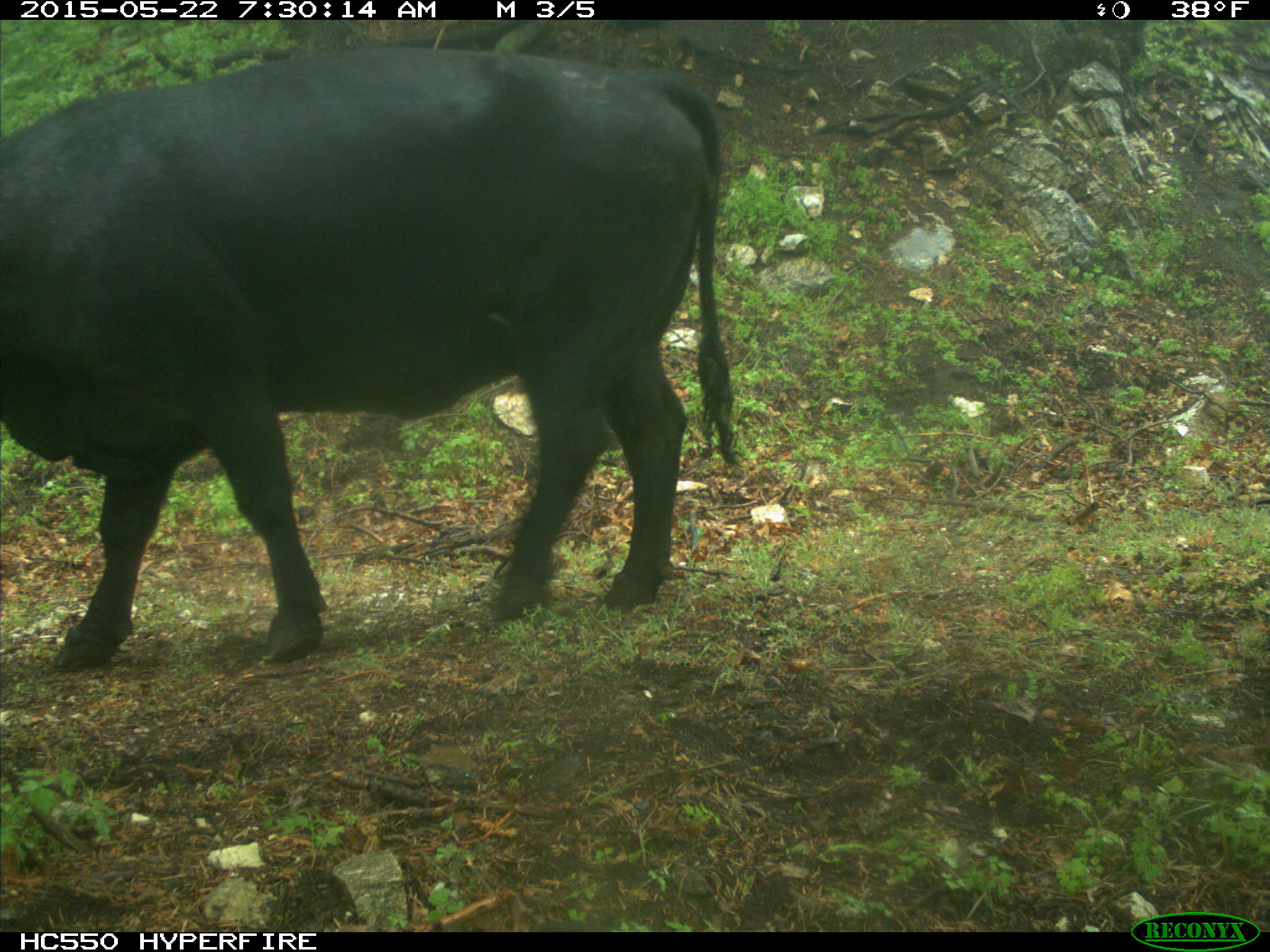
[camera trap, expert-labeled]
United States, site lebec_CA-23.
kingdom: Animalia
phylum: Chordata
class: Mammalia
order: Artiodactyla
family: Bovidae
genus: Bos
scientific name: Bos taurus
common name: domestic cow